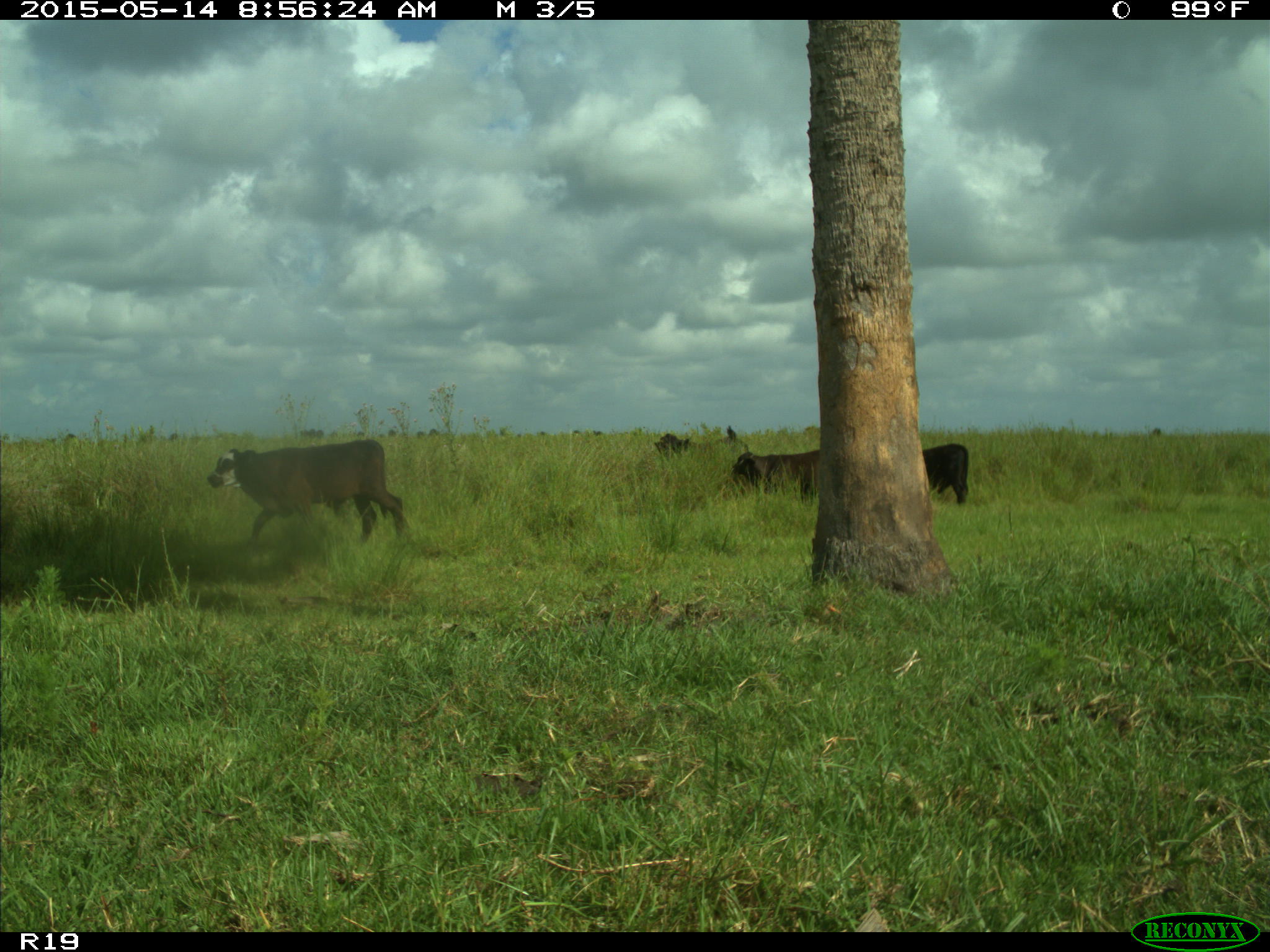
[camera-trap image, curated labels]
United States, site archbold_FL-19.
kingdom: Animalia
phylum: Chordata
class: Mammalia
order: Artiodactyla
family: Bovidae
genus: Bos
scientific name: Bos taurus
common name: domestic cow